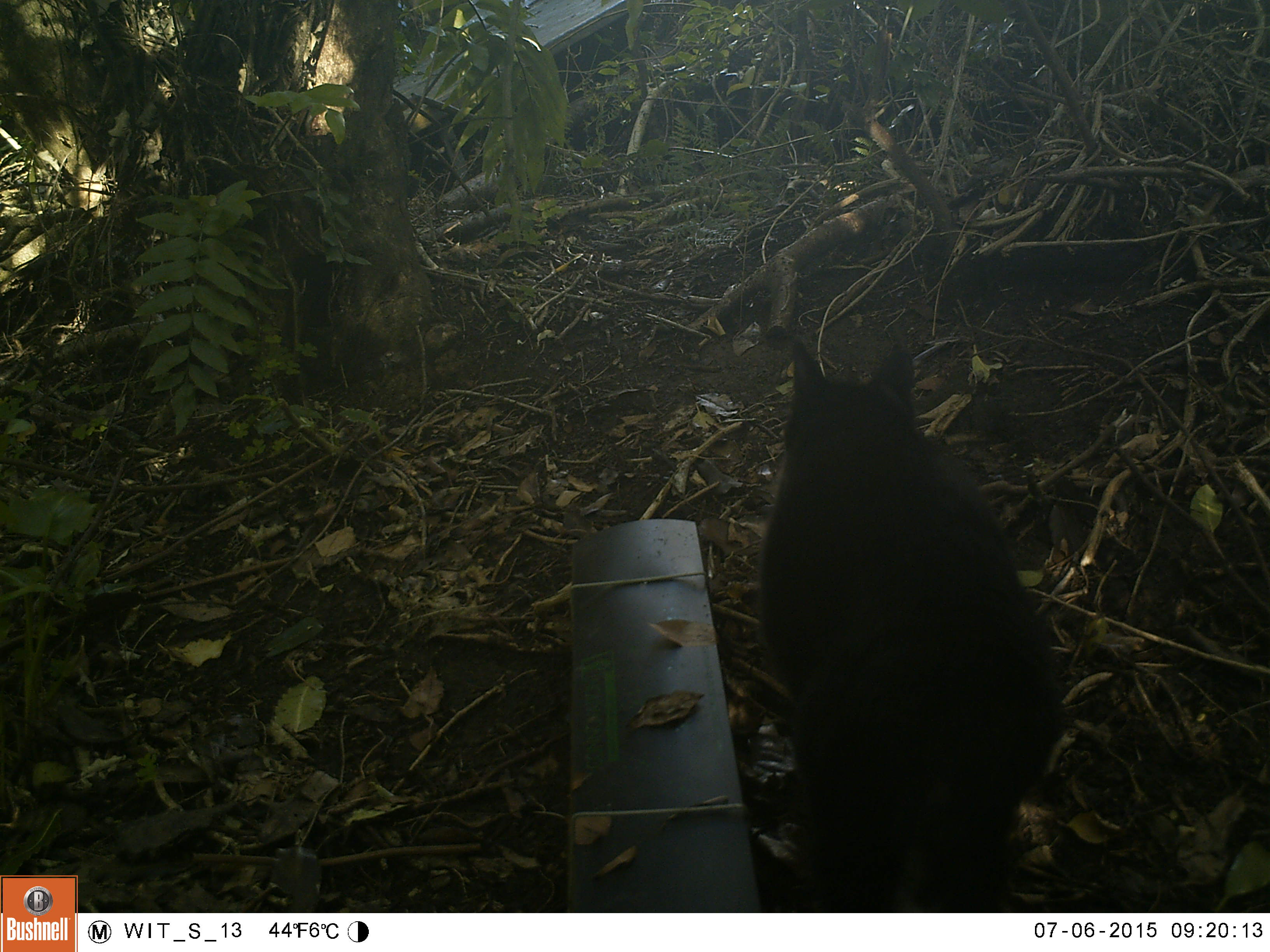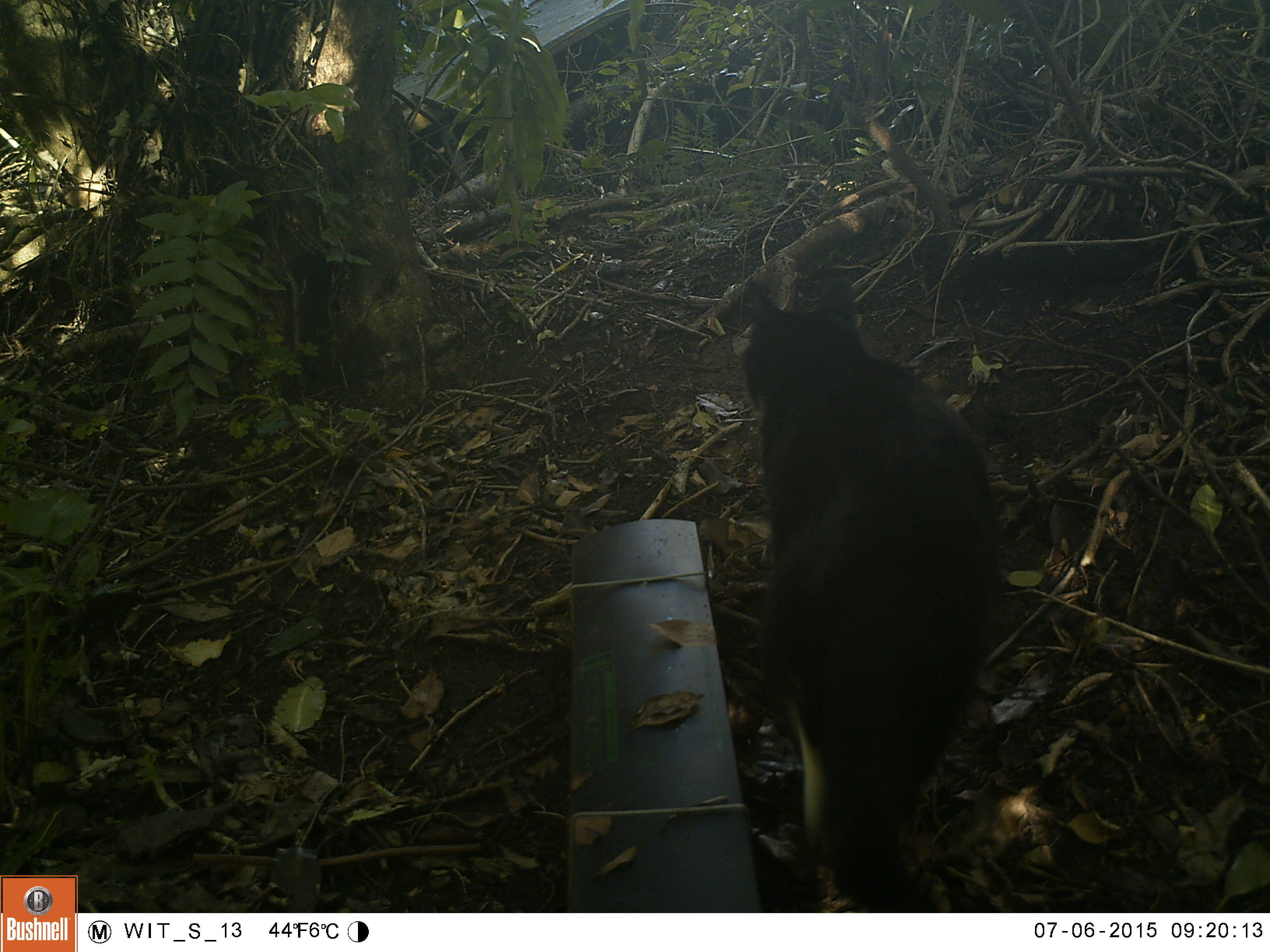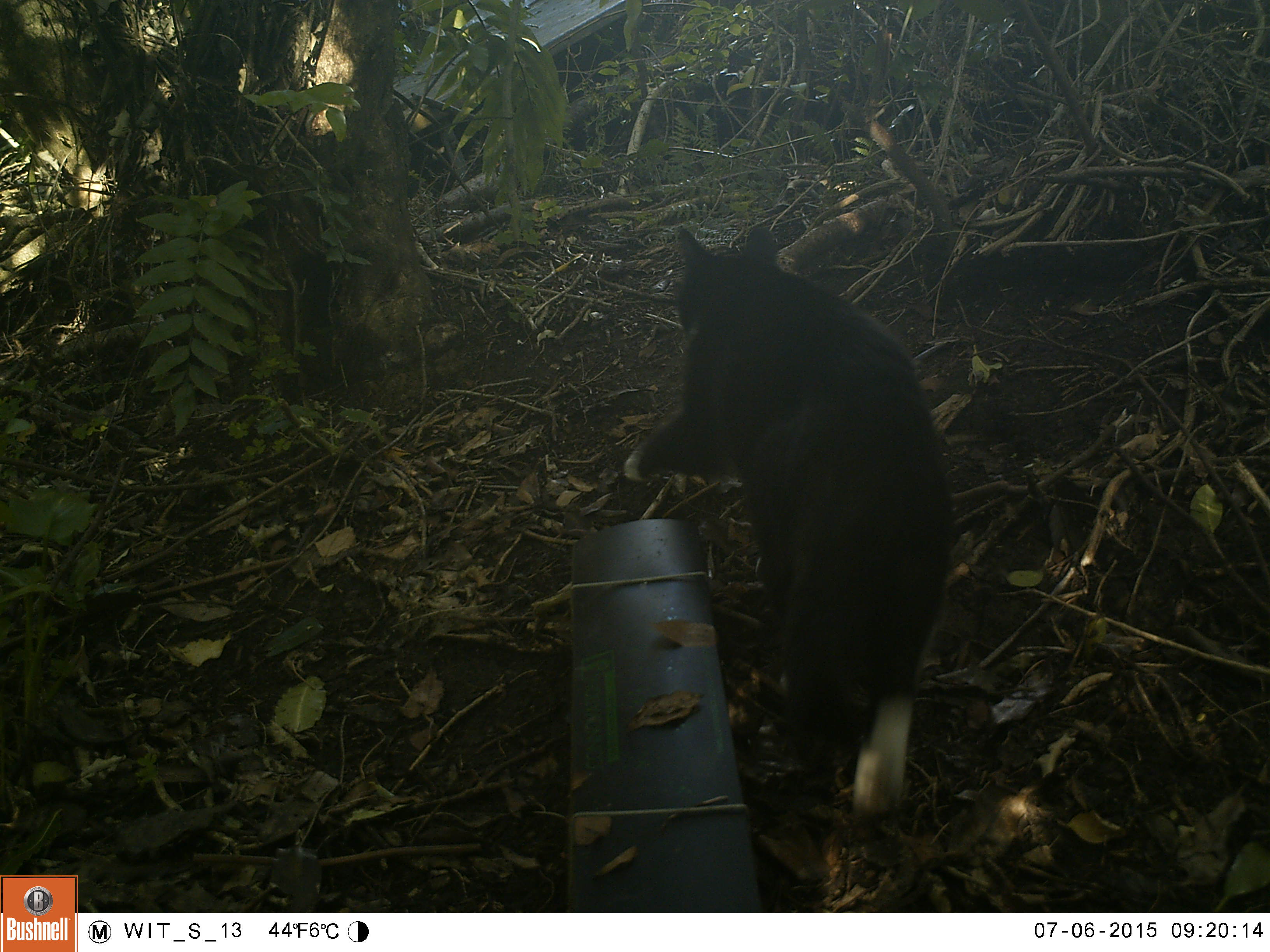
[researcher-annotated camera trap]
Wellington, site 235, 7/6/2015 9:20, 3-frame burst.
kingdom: Animalia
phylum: Chordata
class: Mammalia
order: Carnivora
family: Felidae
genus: Felis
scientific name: Felis catus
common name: cat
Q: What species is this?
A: Cat (Felis catus).